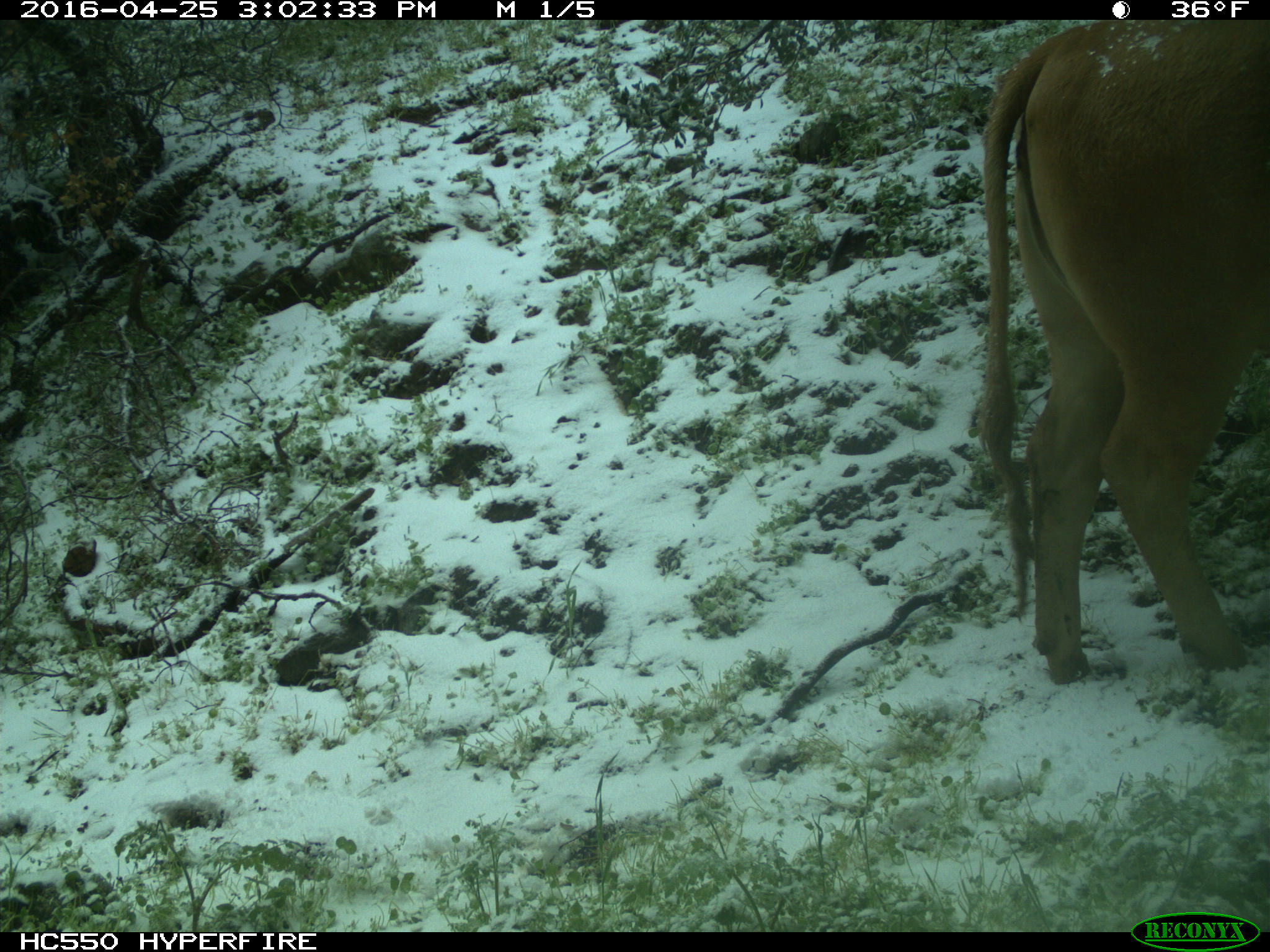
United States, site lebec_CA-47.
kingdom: Animalia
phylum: Chordata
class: Mammalia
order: Artiodactyla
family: Bovidae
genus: Bos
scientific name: Bos taurus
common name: domestic cow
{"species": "Bos taurus (domestic cow)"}